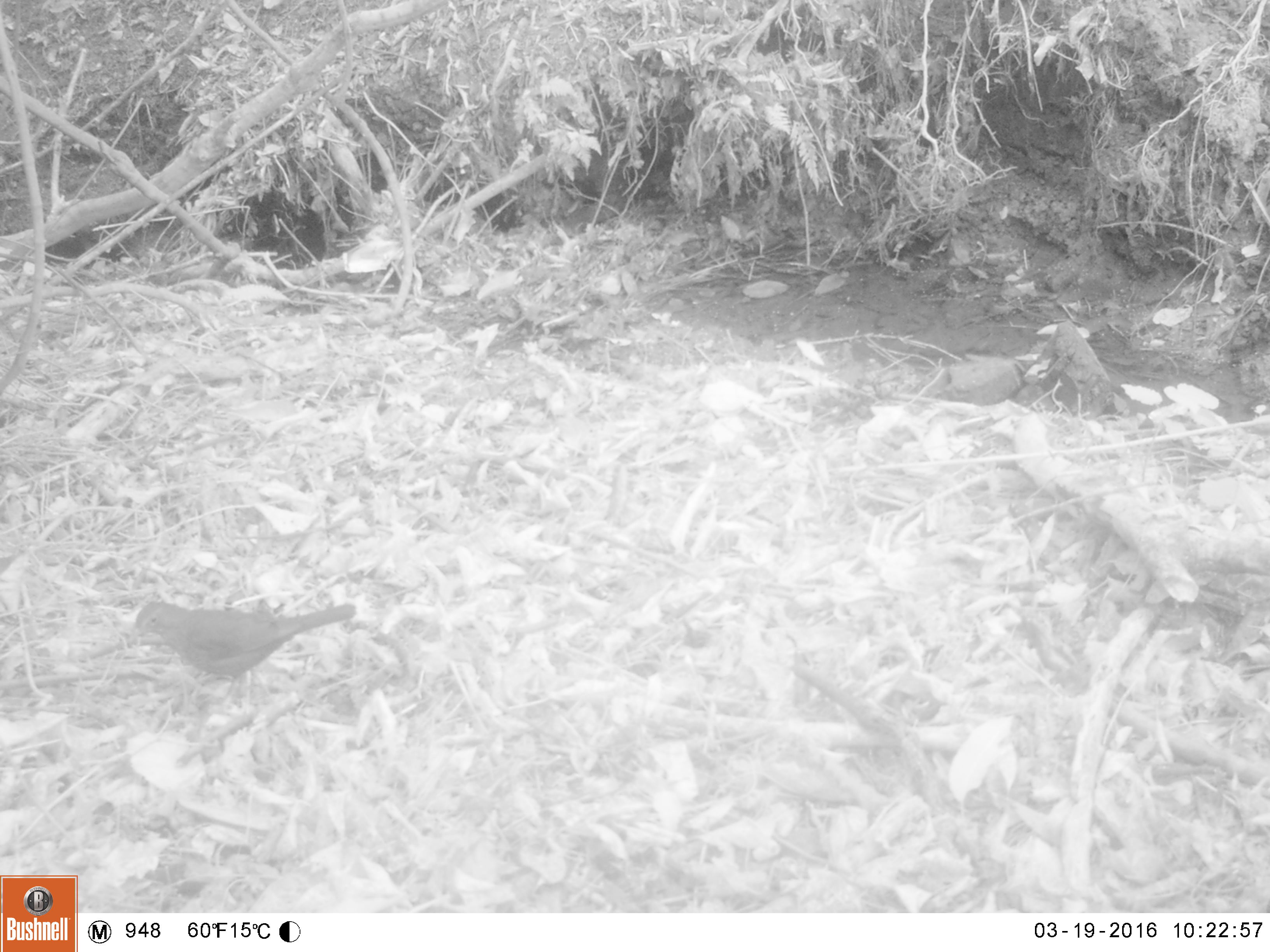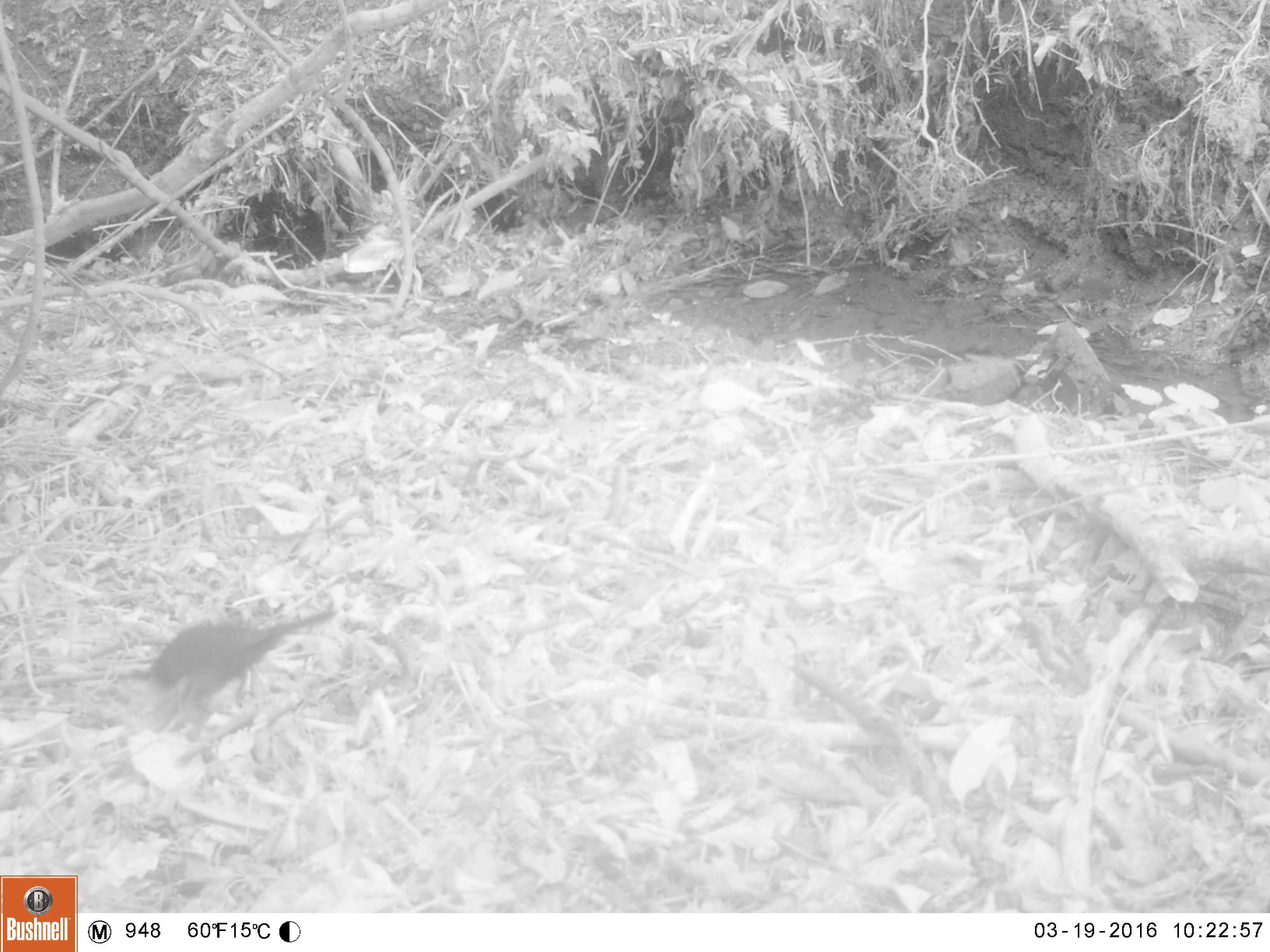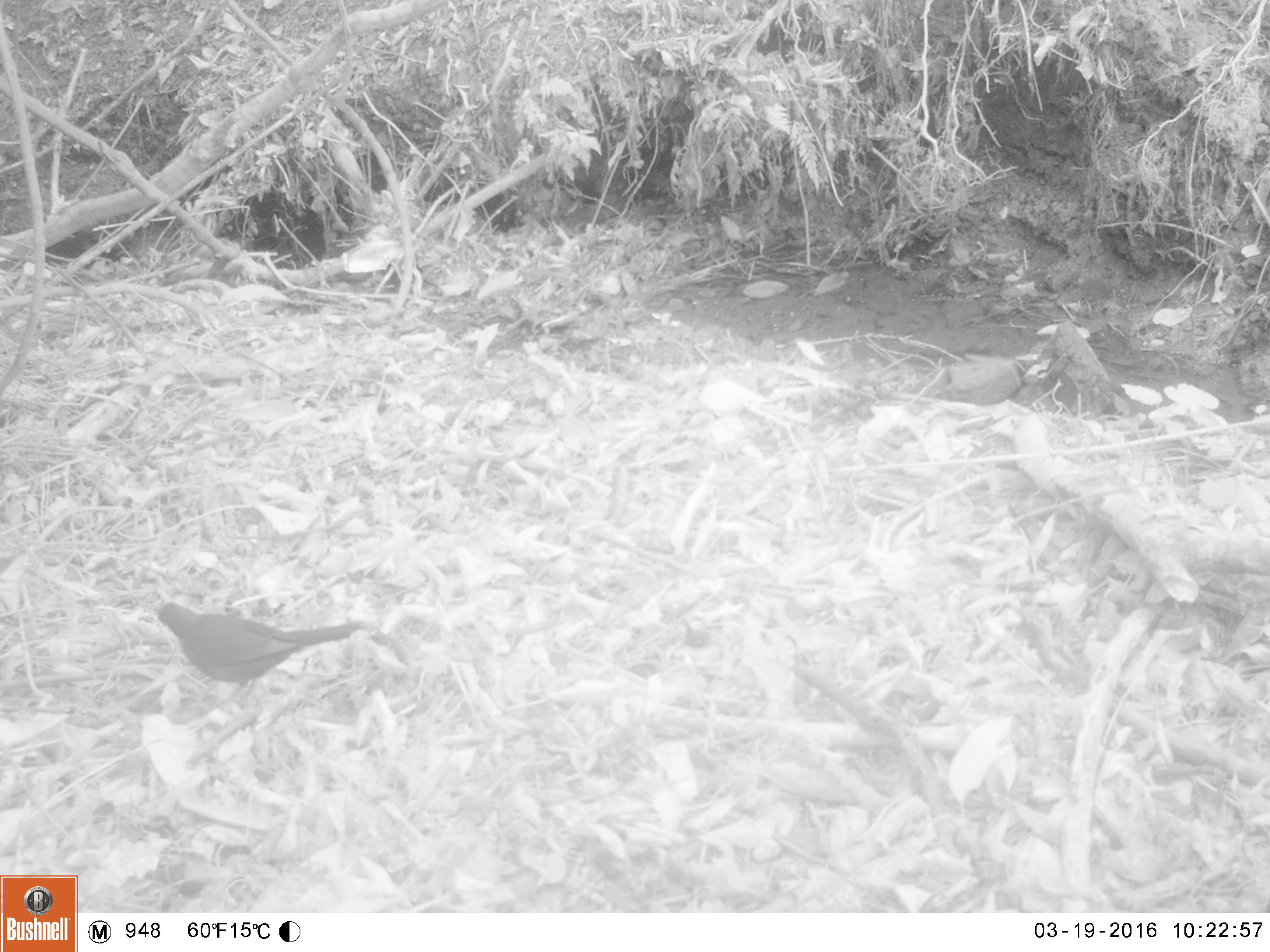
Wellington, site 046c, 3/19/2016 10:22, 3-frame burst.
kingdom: Animalia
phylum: Chordata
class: Aves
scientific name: Aves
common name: bird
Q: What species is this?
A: Bird (Aves).